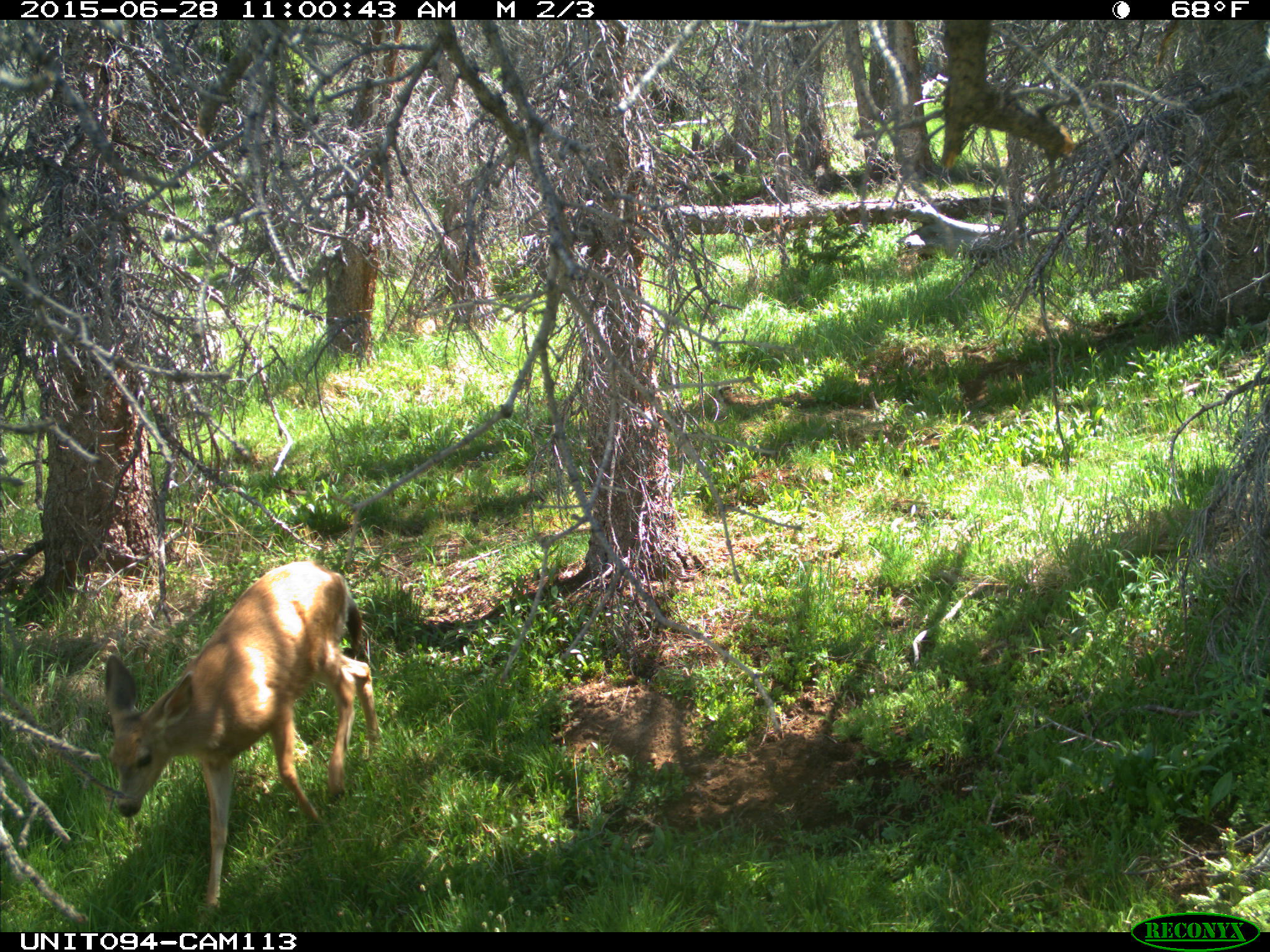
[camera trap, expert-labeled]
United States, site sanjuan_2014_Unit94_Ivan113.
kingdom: Animalia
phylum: Chordata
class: Mammalia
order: Artiodactyla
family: Cervidae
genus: Odocoileus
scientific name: Odocoileus hemionus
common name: mule deer